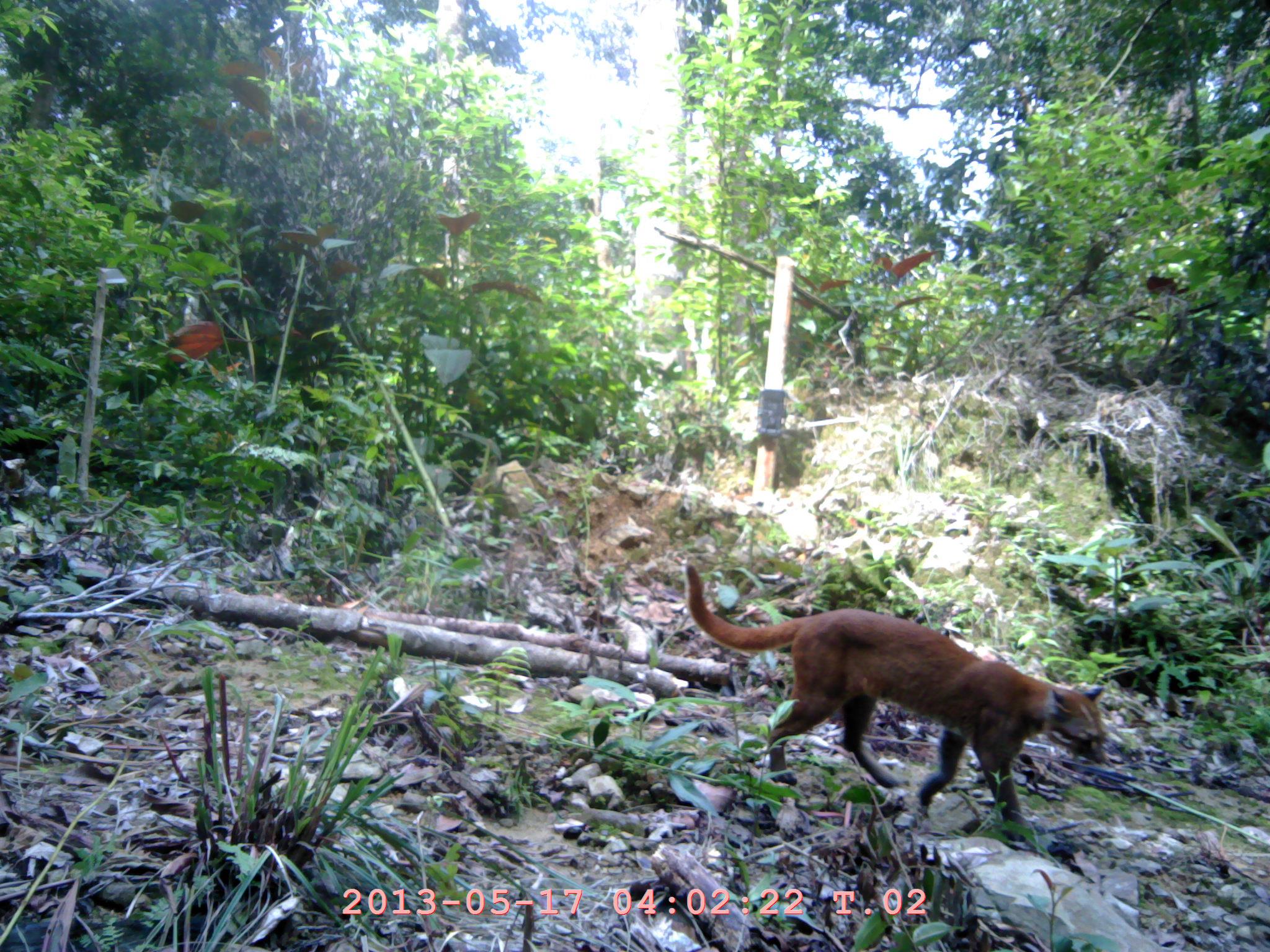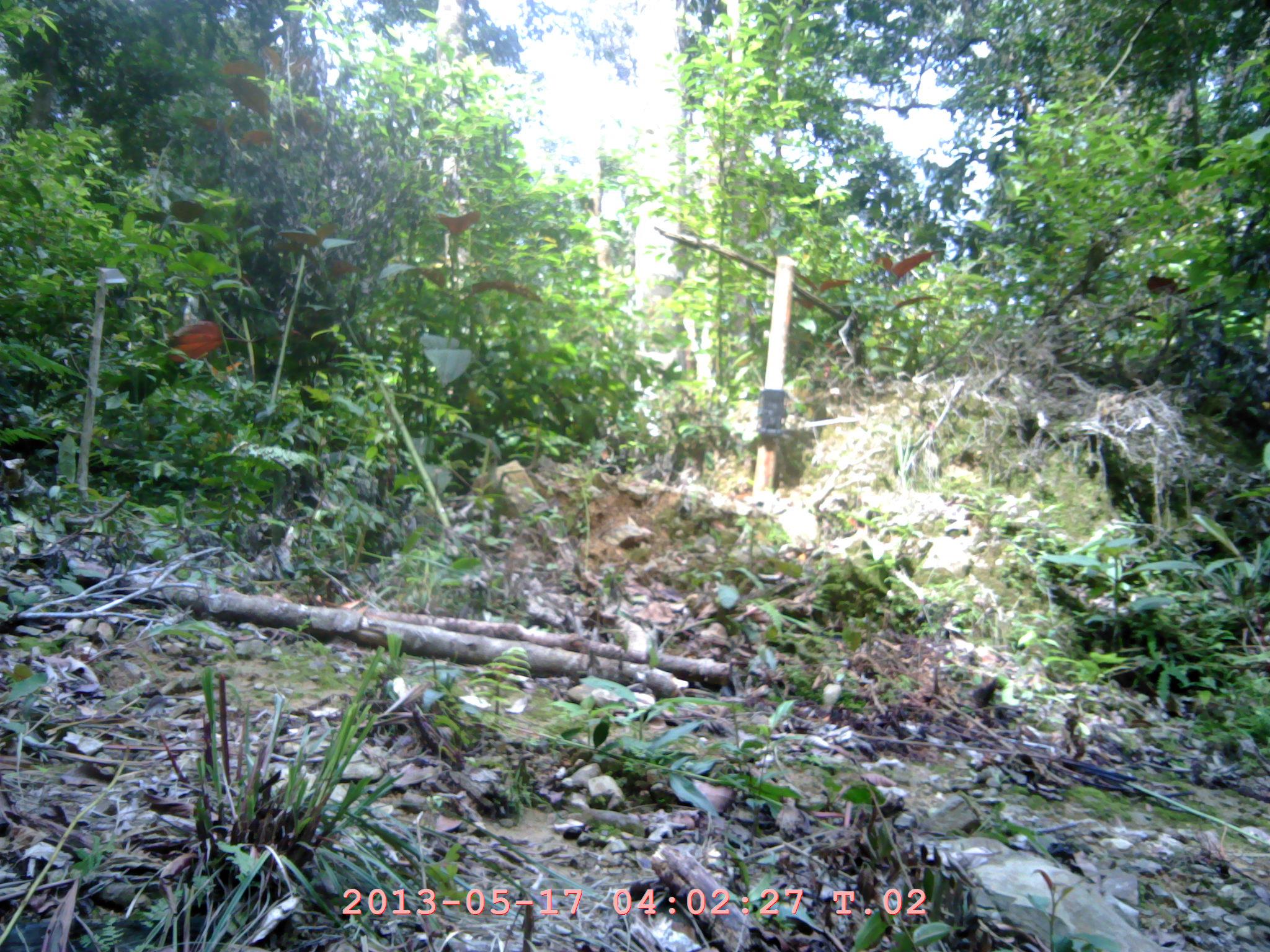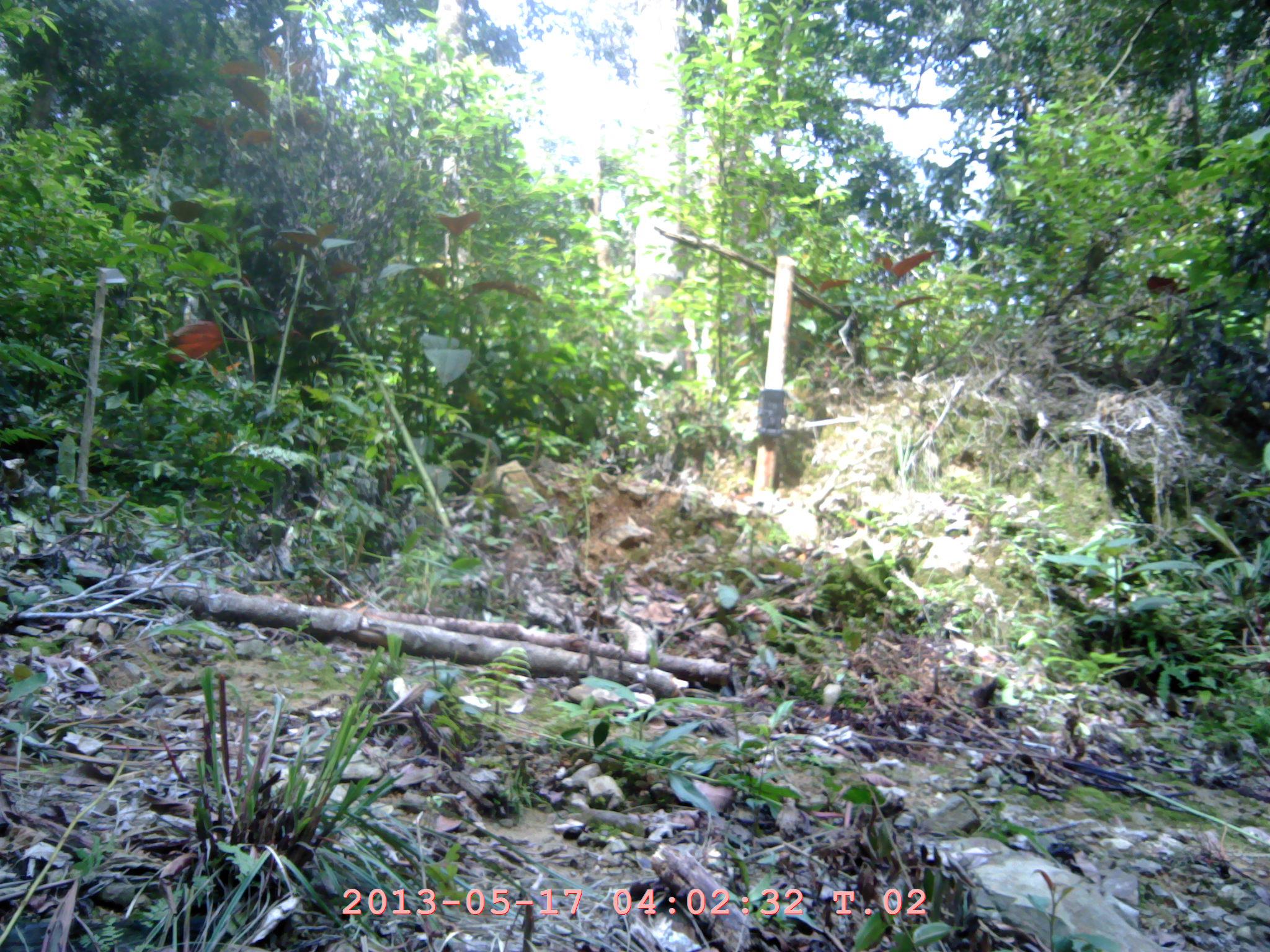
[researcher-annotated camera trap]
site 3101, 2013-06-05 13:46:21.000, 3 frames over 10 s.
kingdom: Animalia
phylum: Chordata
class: Mammalia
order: Carnivora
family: Felidae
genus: Catopuma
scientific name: Catopuma temminckii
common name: asian golden cat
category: pardofelis temminckii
Pardofelis temminckii (asian golden cat) (Catopuma temminckii), count 1.